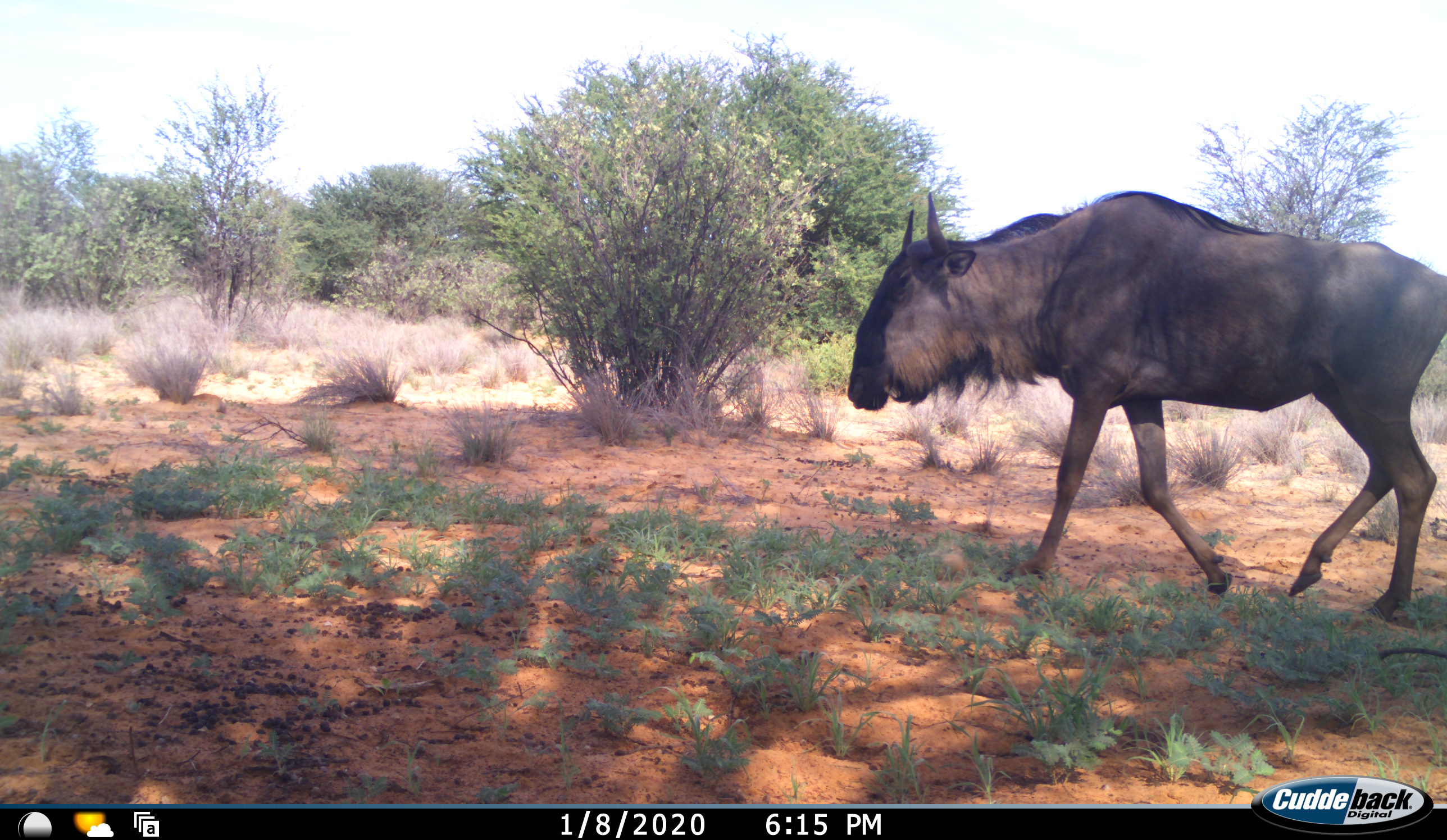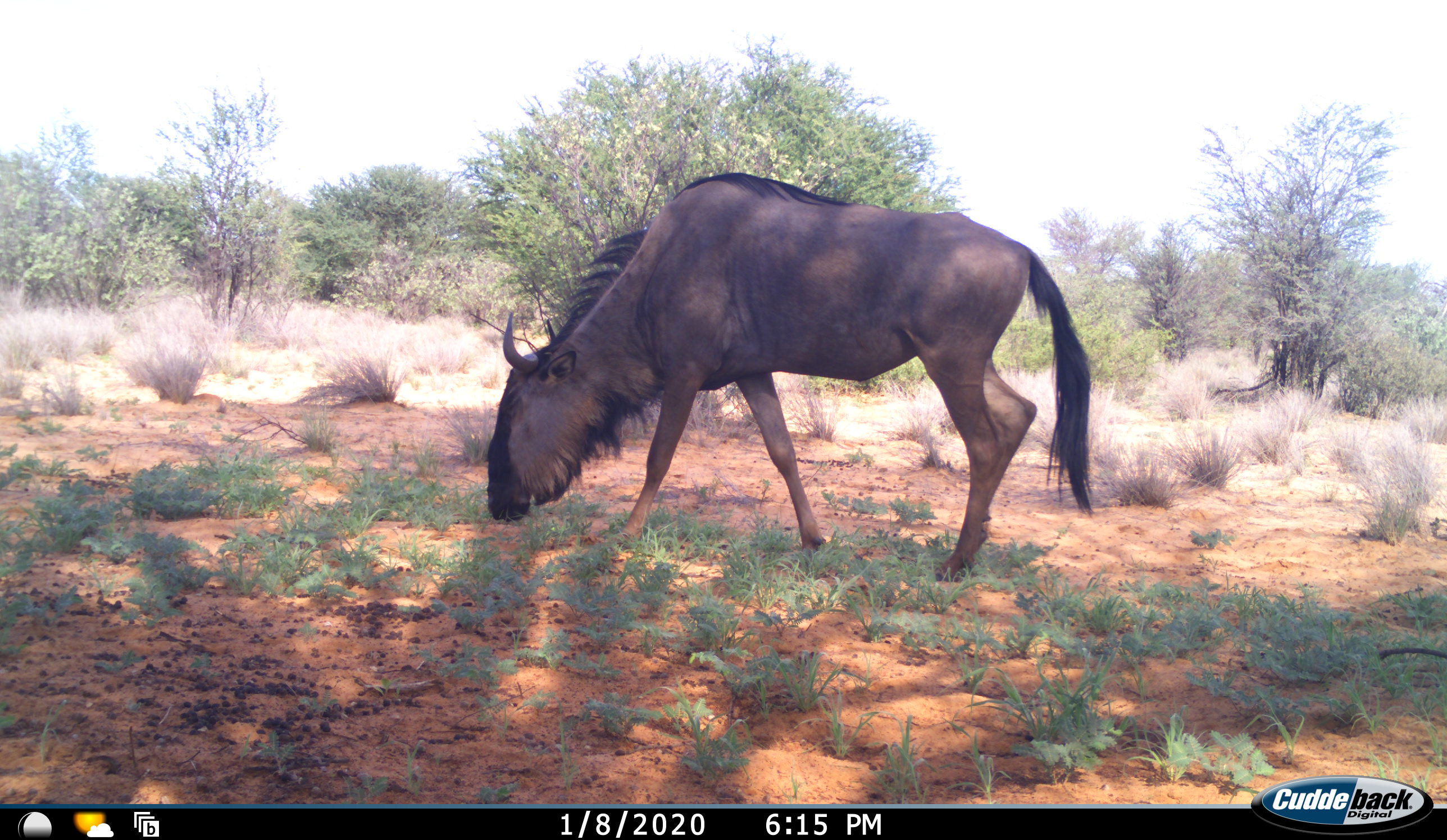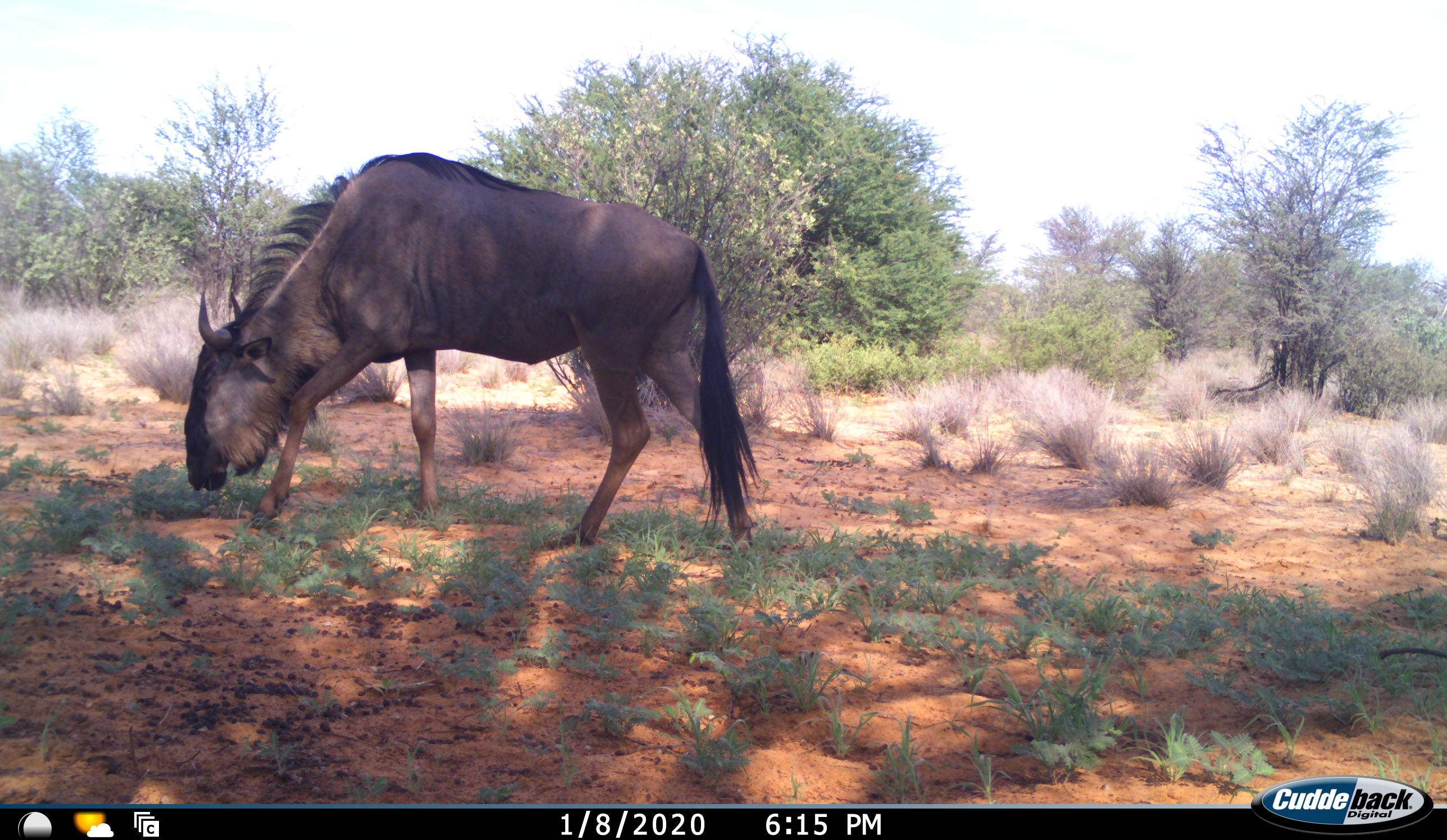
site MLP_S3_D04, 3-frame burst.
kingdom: Animalia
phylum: Chordata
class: Mammalia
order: Artiodactyla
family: Bovidae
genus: Connochaetes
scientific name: Connochaetes taurinus taurinus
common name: blue wildebeest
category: wildebeestblue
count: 1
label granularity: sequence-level